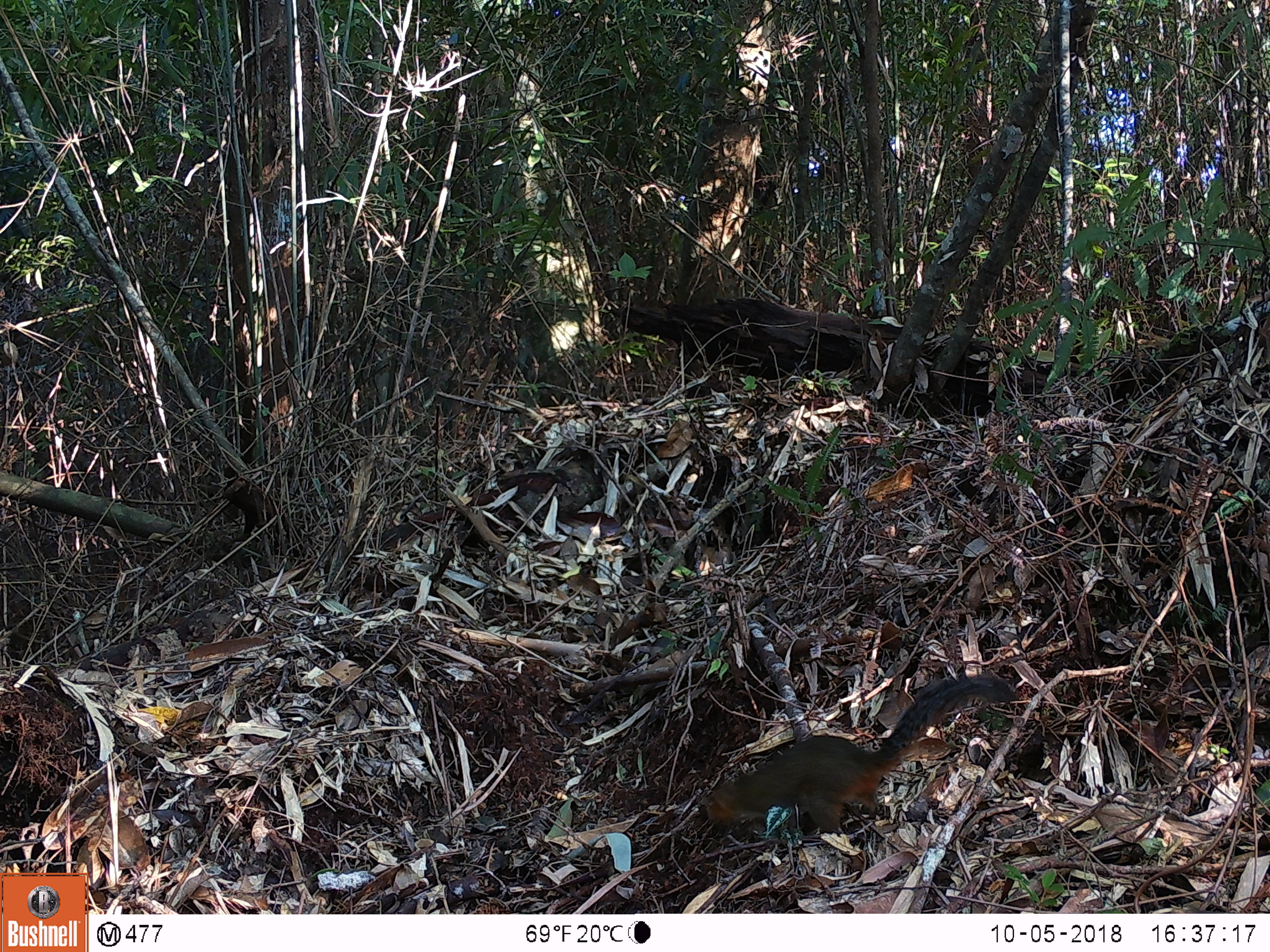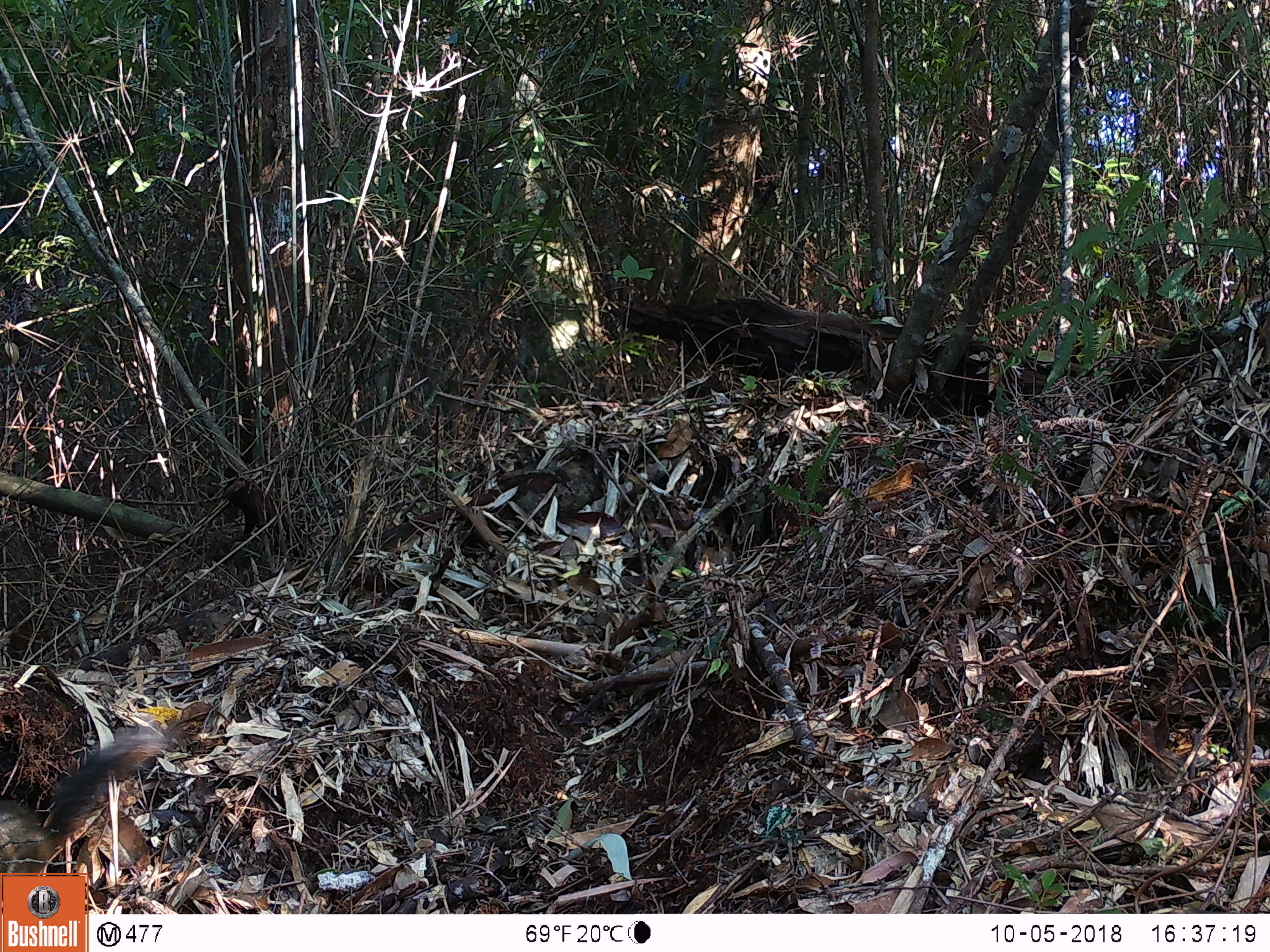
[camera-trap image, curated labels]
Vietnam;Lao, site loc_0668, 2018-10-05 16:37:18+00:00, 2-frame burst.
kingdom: Animalia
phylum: Chordata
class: Mammalia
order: Rodentia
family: Sciuridae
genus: Dremomys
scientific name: Dremomys rufigenis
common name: red-cheeked squirrel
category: red cheeked squirrel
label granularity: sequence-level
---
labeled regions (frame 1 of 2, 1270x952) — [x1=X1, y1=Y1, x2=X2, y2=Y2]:
red cheeked squirrel: [x1=698, y1=671, x2=1021, y2=839]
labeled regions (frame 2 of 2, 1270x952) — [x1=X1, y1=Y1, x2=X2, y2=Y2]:
red cheeked squirrel: [x1=1, y1=722, x2=177, y2=873]